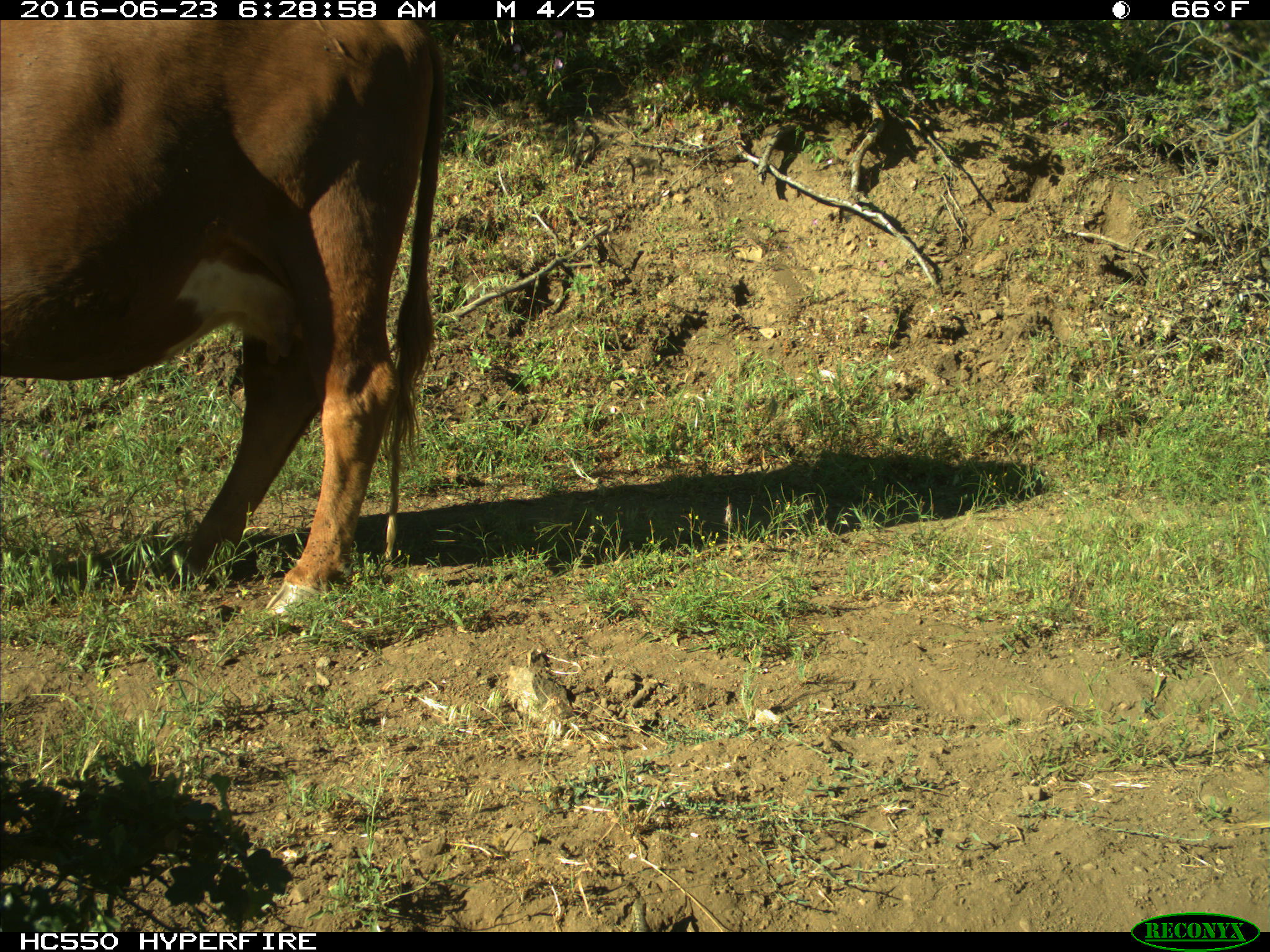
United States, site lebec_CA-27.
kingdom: Animalia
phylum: Chordata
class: Mammalia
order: Artiodactyla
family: Bovidae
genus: Bos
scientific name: Bos taurus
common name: domestic cow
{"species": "Bos taurus (domestic cow)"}